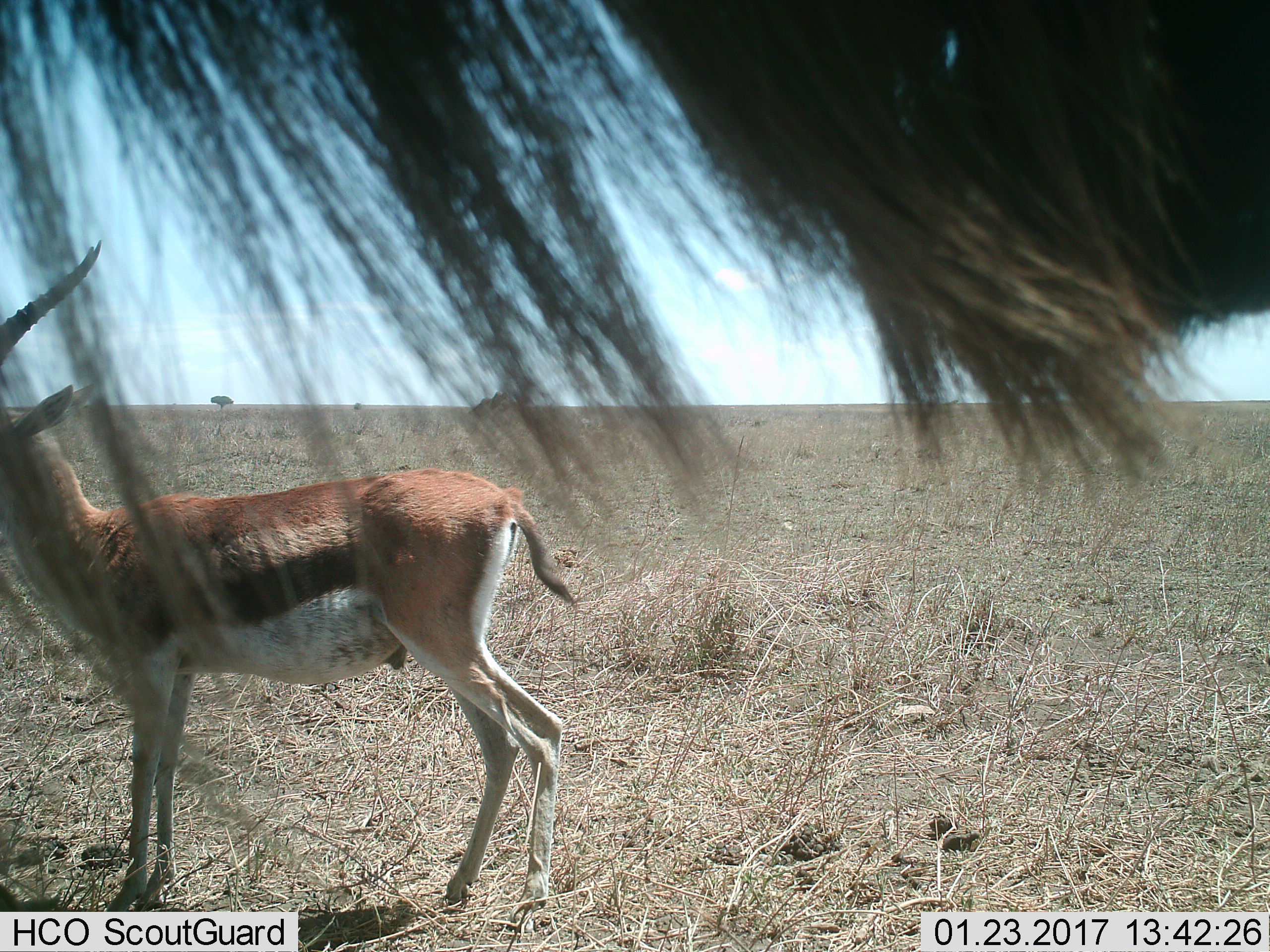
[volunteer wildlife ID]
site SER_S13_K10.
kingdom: Animalia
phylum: Chordata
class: Mammalia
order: Artiodactyla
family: Bovidae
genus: Eudorcas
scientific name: Eudorcas thomsonii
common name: thomson's gazelle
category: gazellethomsons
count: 1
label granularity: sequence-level